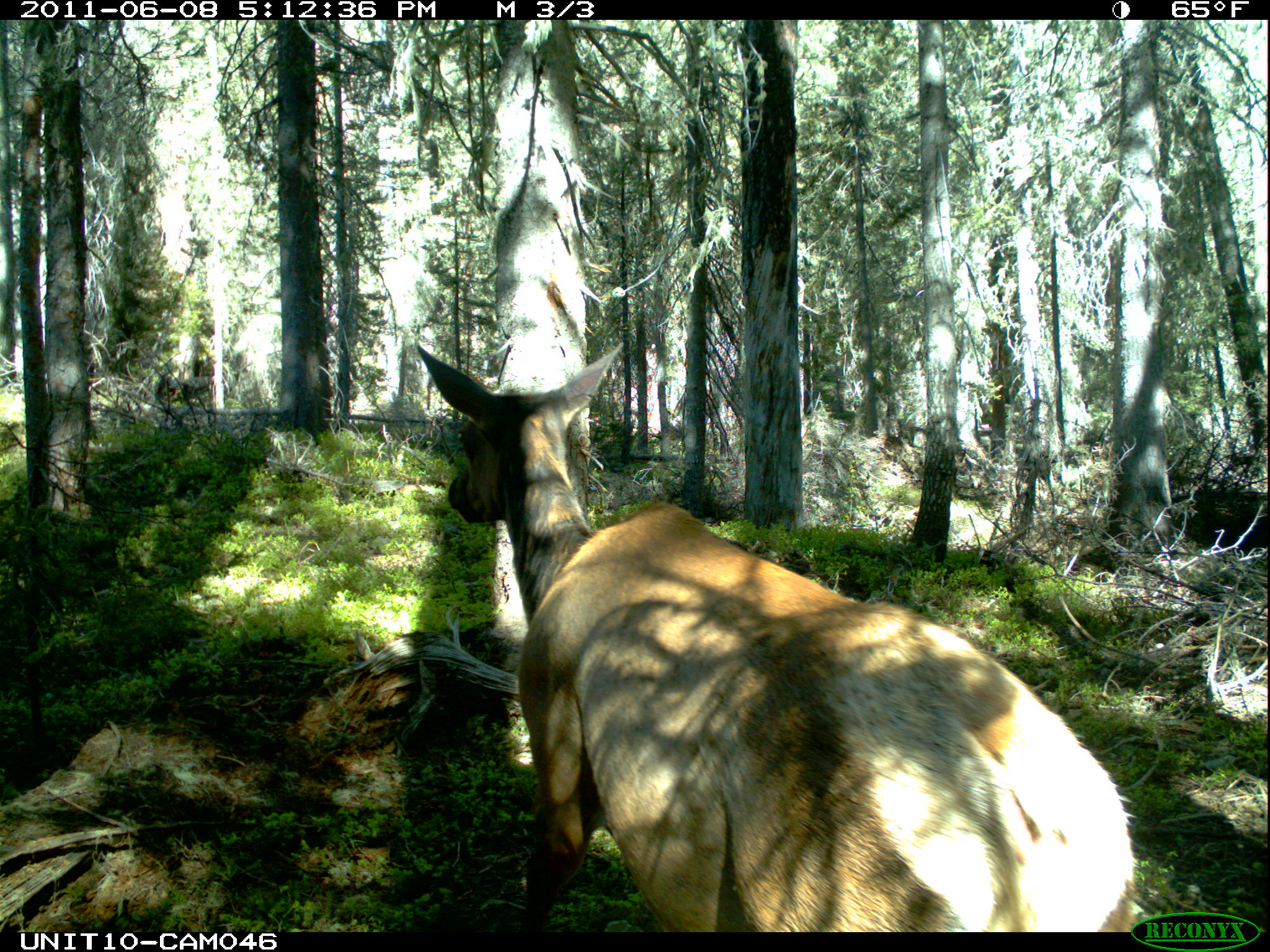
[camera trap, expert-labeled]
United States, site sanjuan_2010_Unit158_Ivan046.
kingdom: Animalia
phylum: Chordata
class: Mammalia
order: Artiodactyla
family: Cervidae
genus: Cervus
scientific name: Cervus elaphus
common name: red deer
Cervus elaphus (red deer).